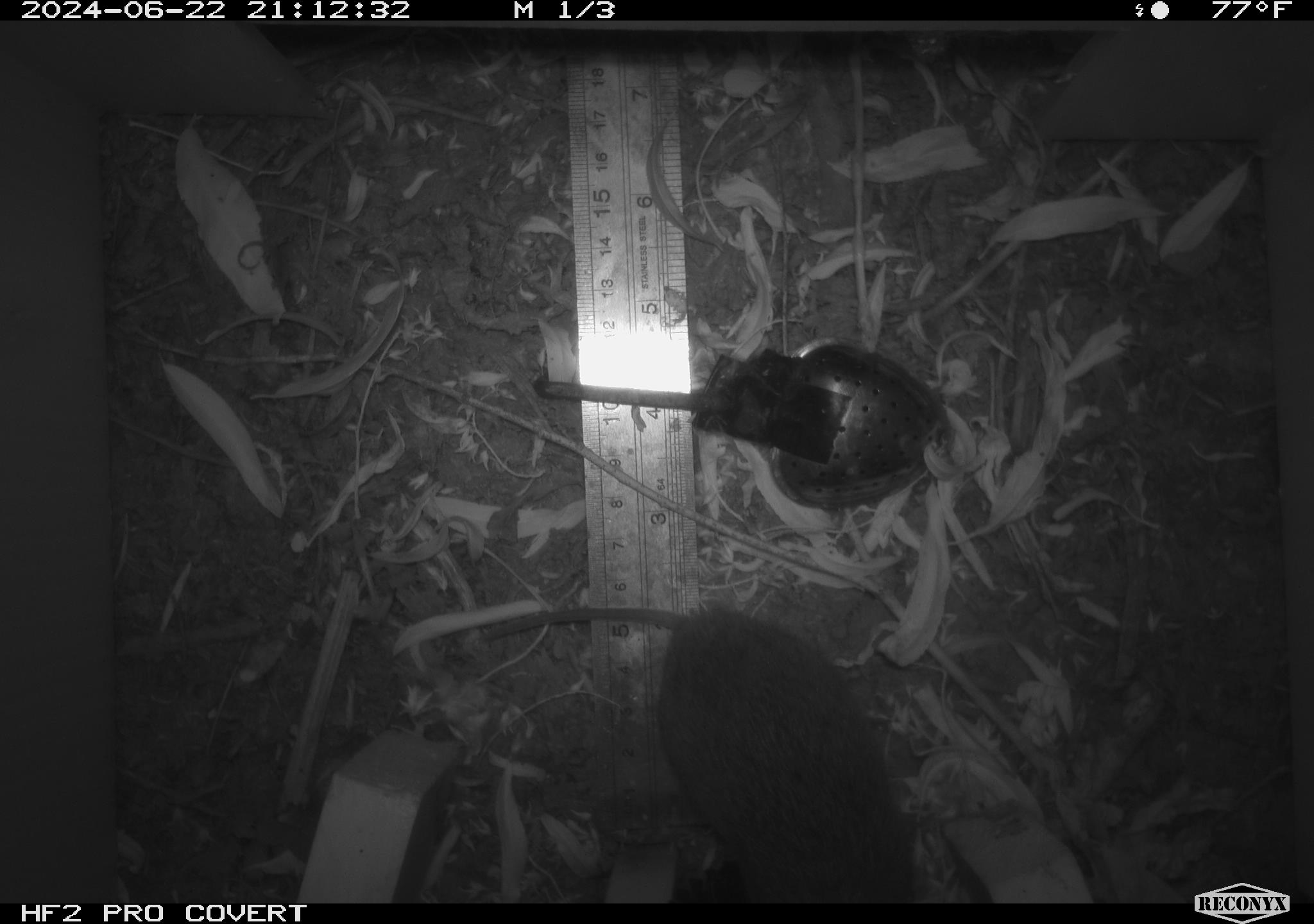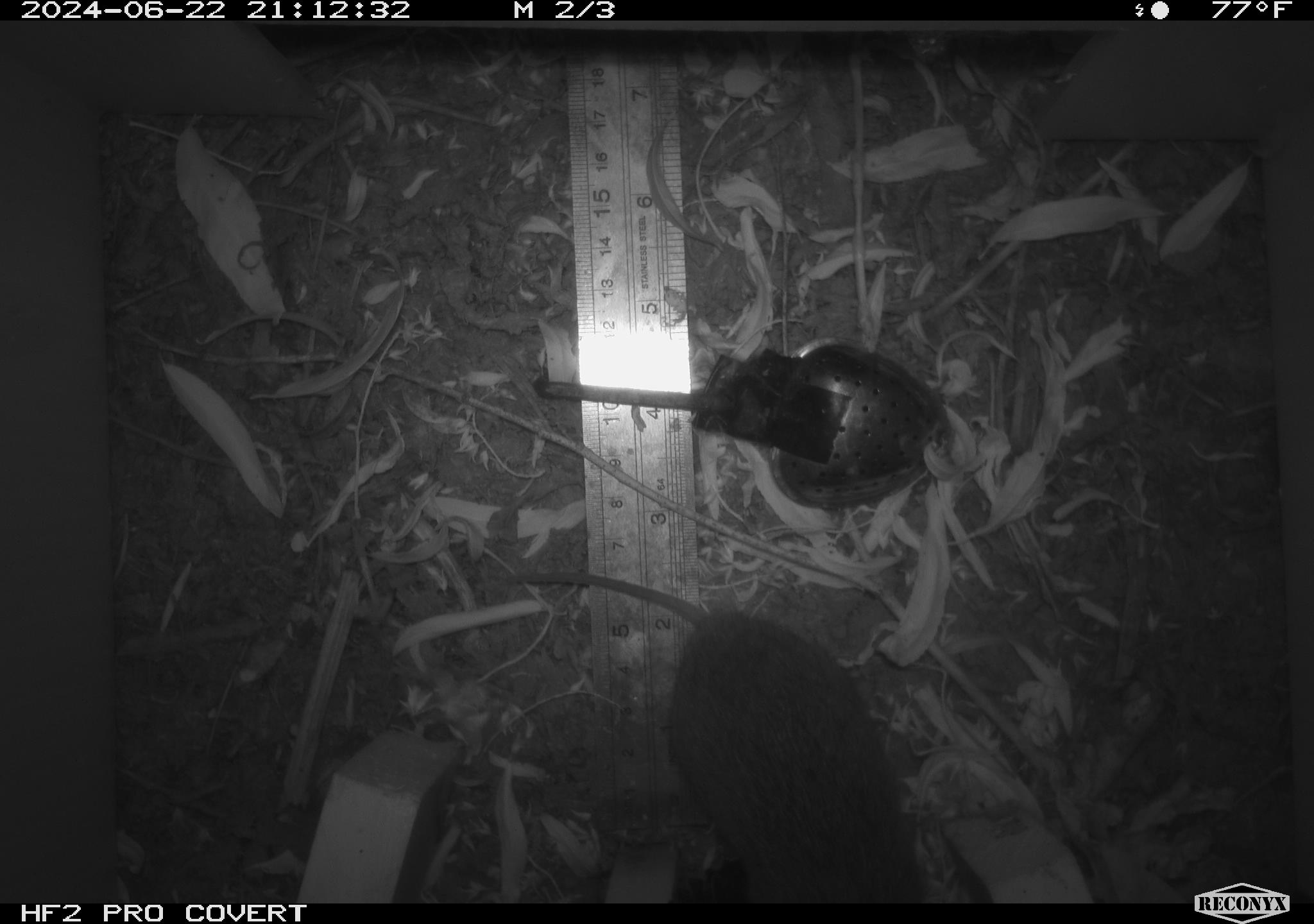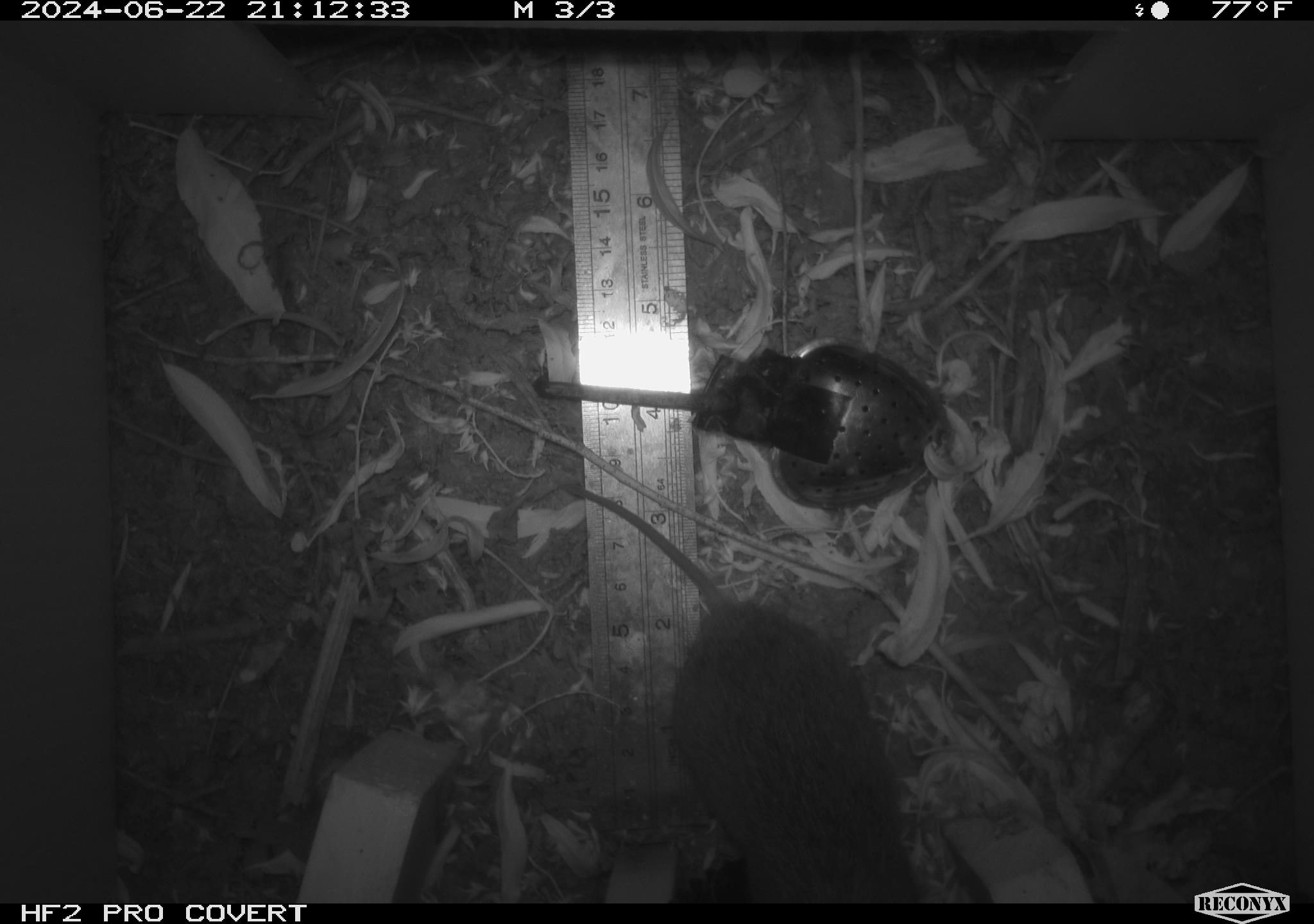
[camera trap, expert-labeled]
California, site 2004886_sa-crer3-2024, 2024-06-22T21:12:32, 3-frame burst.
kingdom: Animalia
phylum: Chordata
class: Mammalia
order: Rodentia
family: Cricetidae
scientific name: Arvicolinae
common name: voles, lemmings, and muskrats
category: arvicolinae subfamily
Arvicolinae subfamily (voles, lemmings, and muskrats) (Arvicolinae).